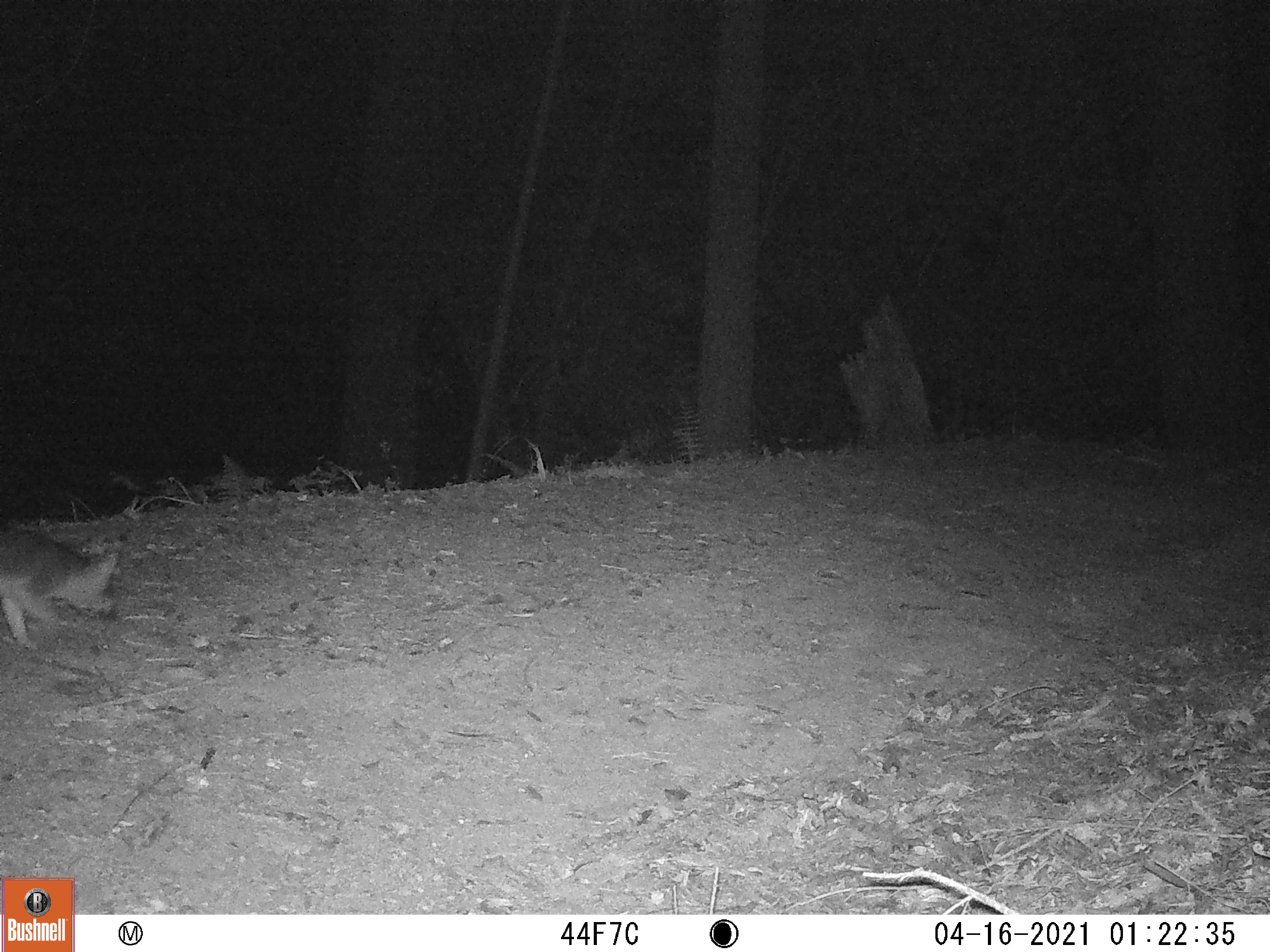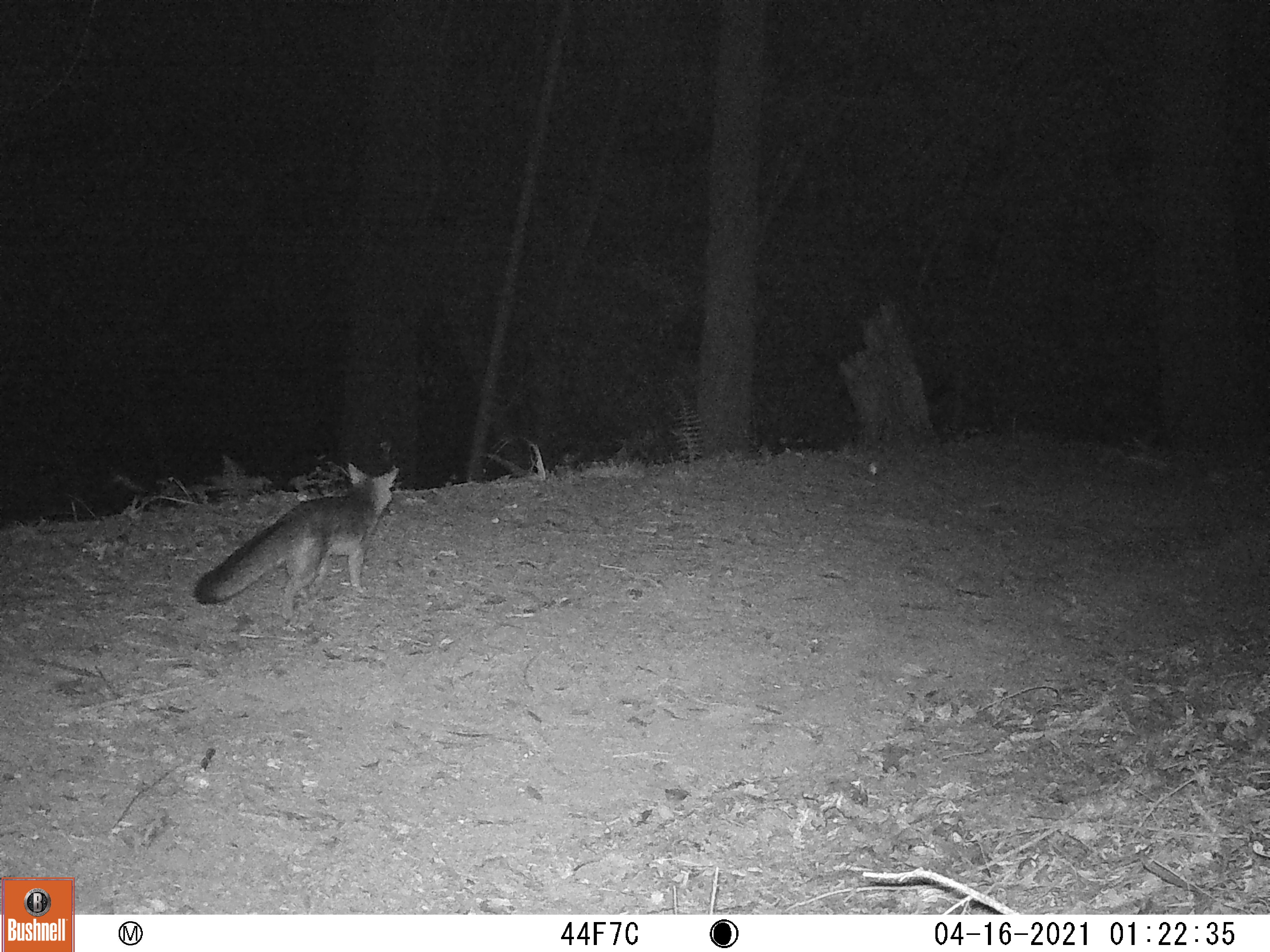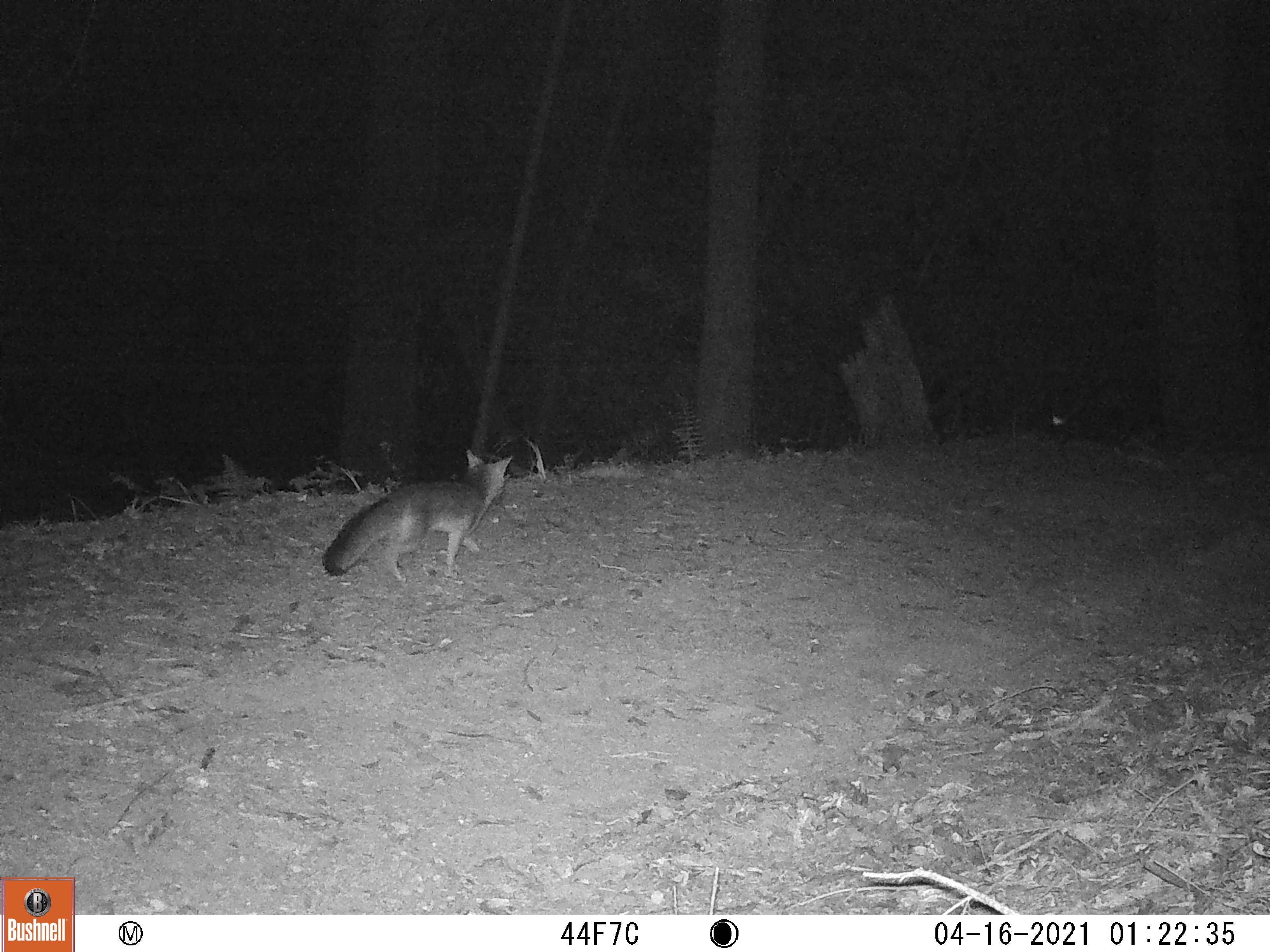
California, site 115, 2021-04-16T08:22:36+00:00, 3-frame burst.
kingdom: Animalia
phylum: Chordata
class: Mammalia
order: Carnivora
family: Canidae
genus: Urocyon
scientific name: Urocyon cinereoargenteus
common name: gray fox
Gray fox (Urocyon cinereoargenteus).